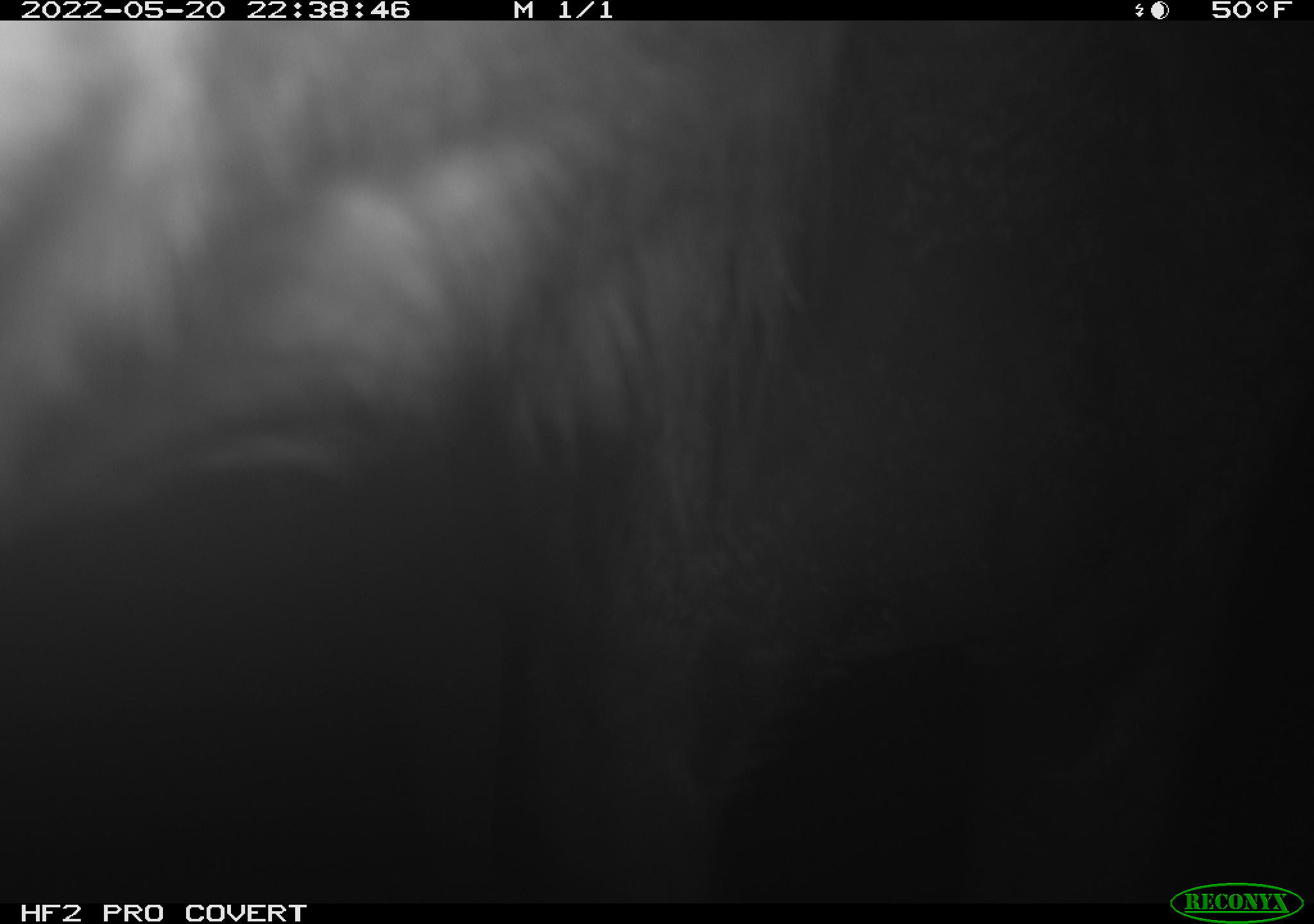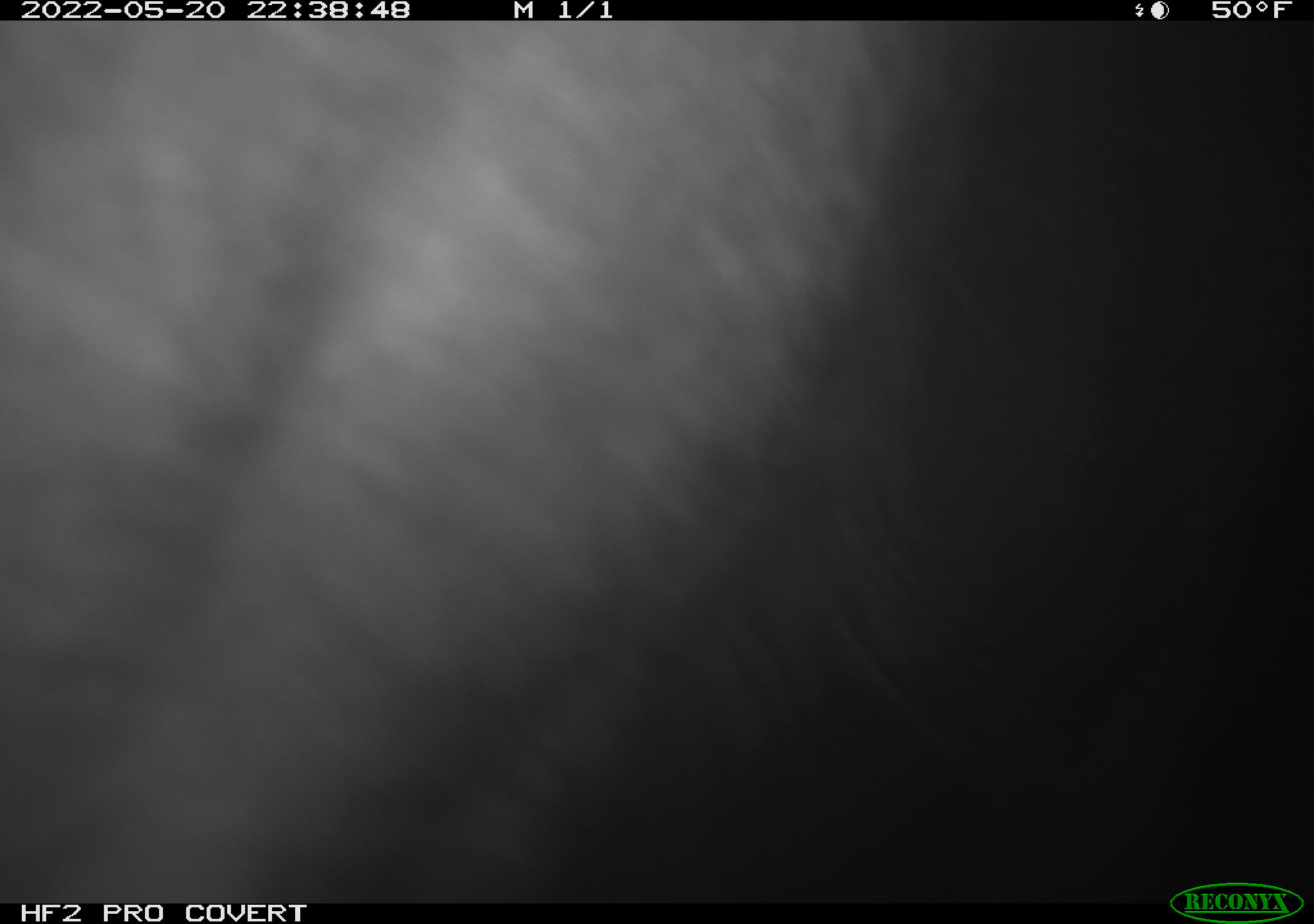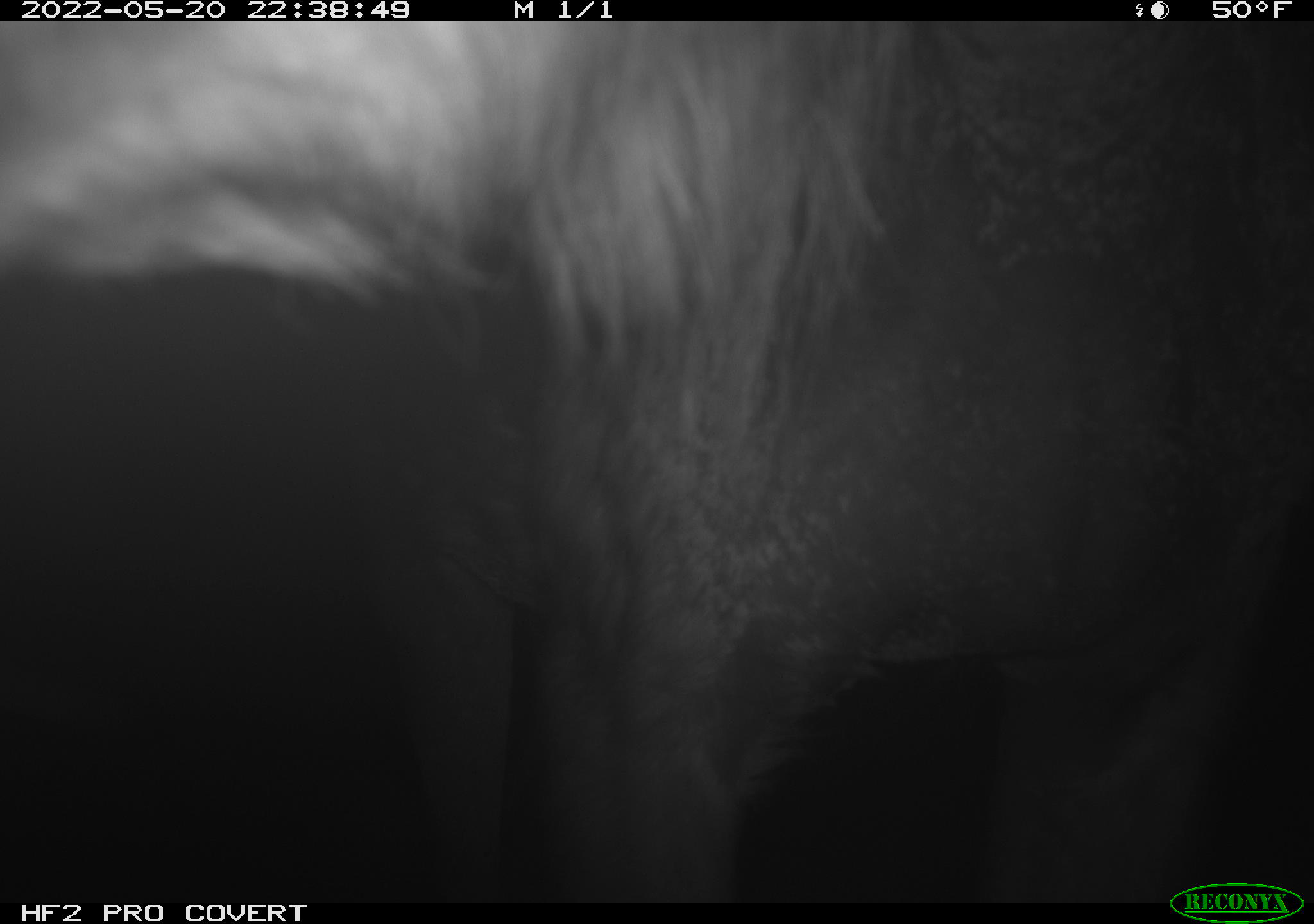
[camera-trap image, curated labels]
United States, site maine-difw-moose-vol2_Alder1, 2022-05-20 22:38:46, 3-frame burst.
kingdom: Animalia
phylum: Chordata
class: Mammalia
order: Artiodactyla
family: Cervidae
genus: Alces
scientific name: Alces alces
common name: moose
Moose (Alces alces).